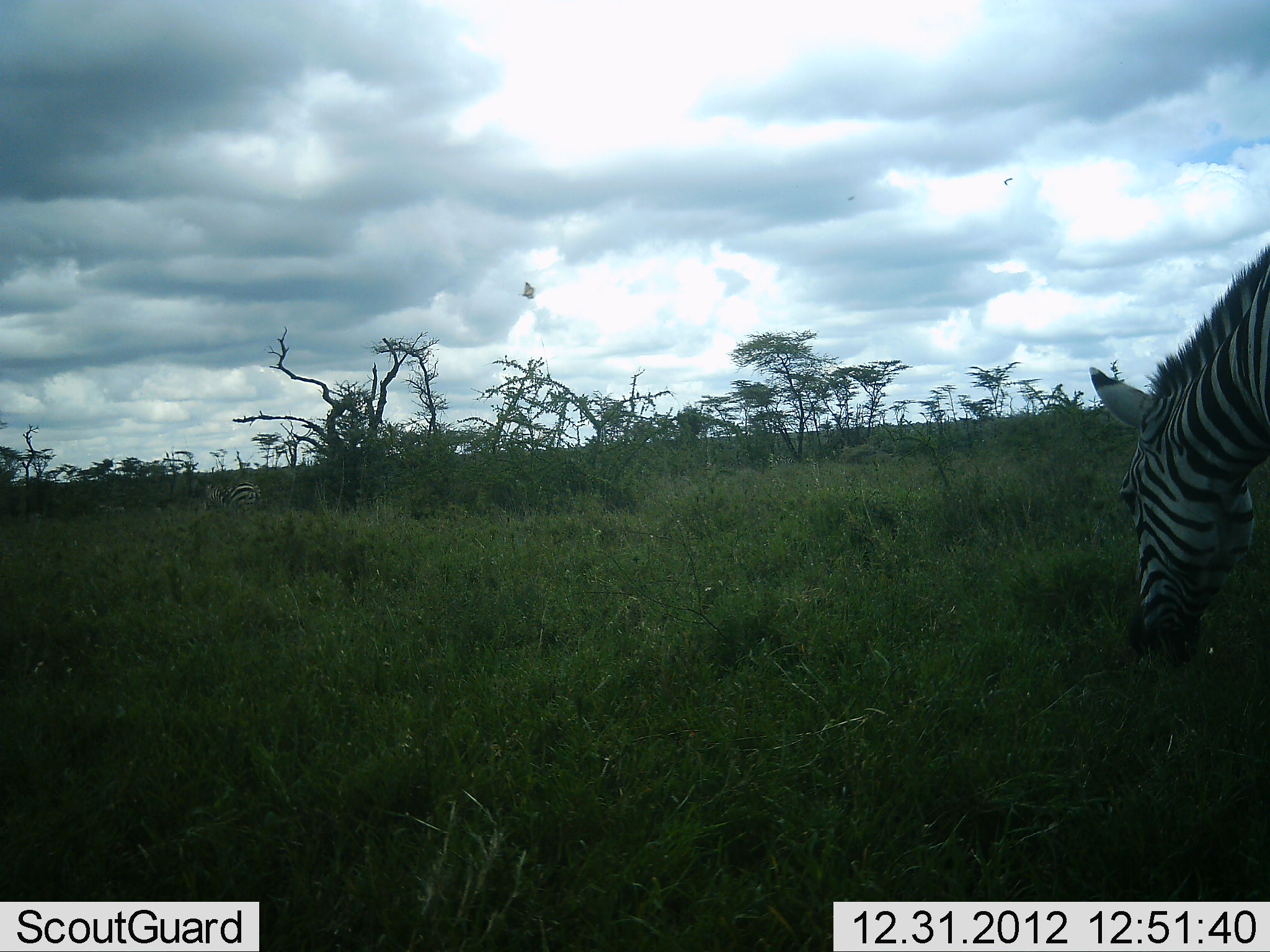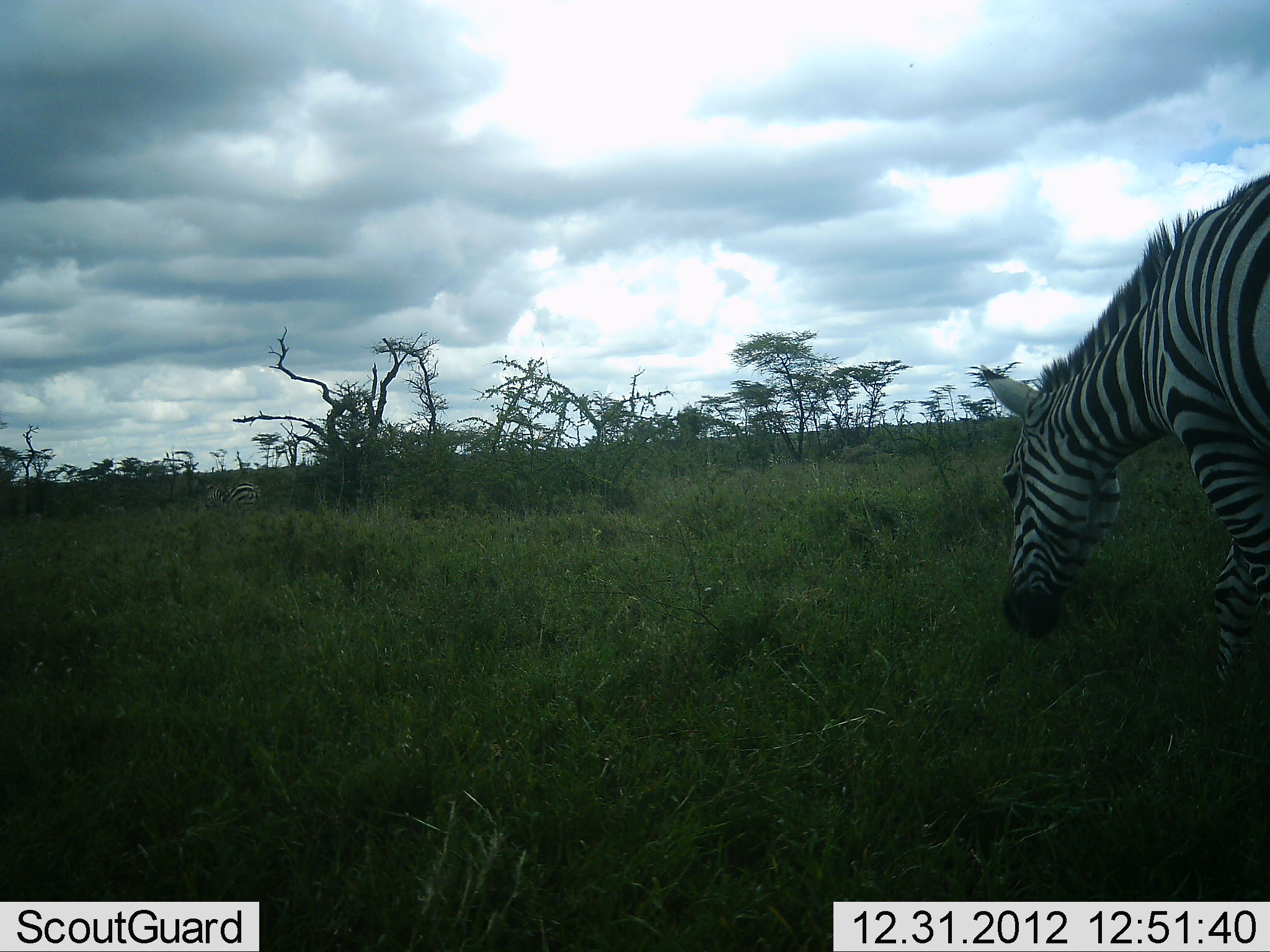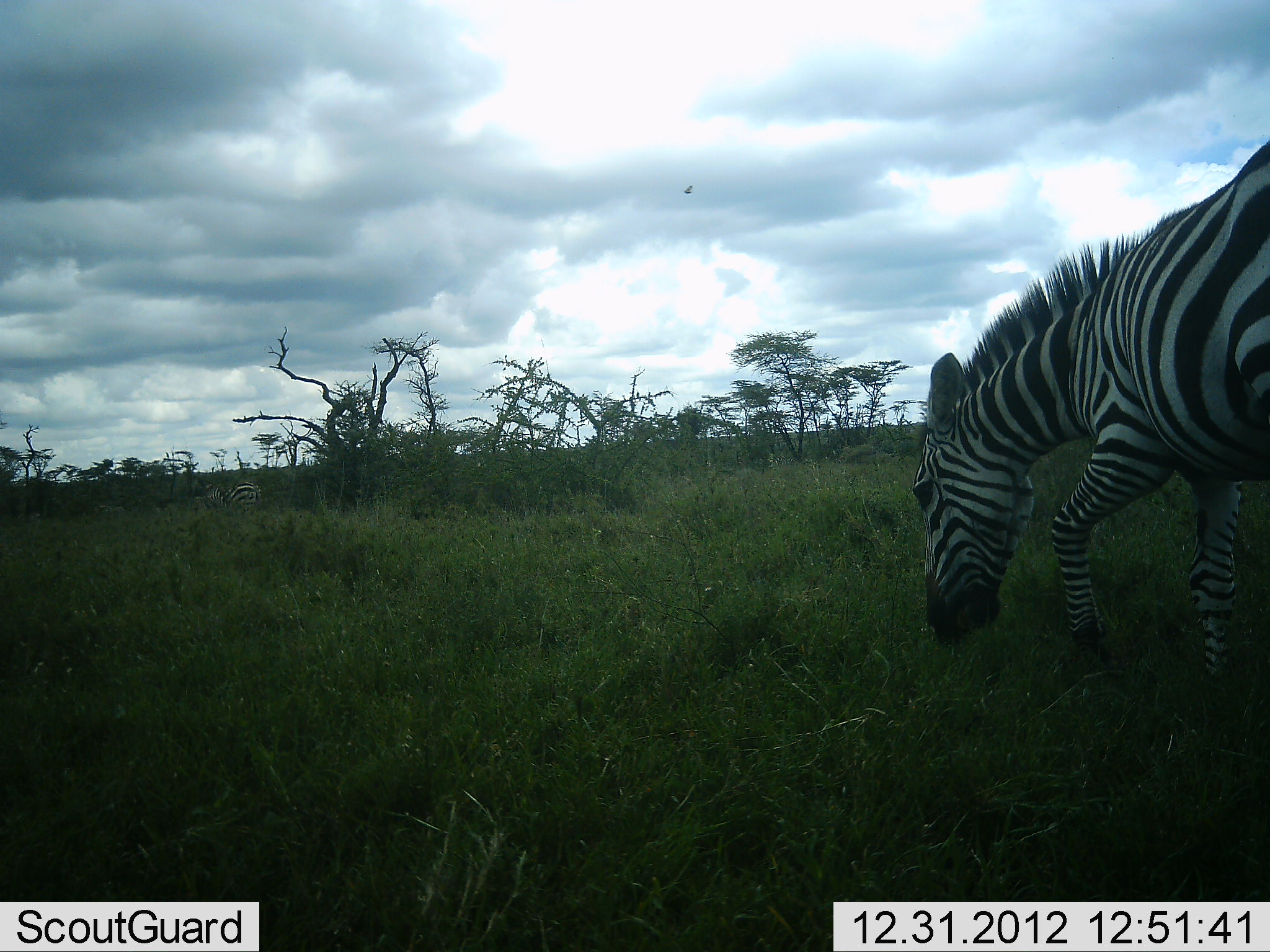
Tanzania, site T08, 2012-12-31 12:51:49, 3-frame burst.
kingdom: Animalia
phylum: Chordata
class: Mammalia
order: Perissodactyla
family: Equidae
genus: Equus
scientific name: Equus quagga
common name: plains zebra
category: zebra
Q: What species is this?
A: Zebra (plains zebra) (Equus quagga).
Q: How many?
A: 2.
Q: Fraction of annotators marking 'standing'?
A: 21%.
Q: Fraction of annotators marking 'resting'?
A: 0%.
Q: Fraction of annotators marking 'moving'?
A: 29%.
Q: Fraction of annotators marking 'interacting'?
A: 0%.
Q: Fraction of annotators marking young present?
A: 0%.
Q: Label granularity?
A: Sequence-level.